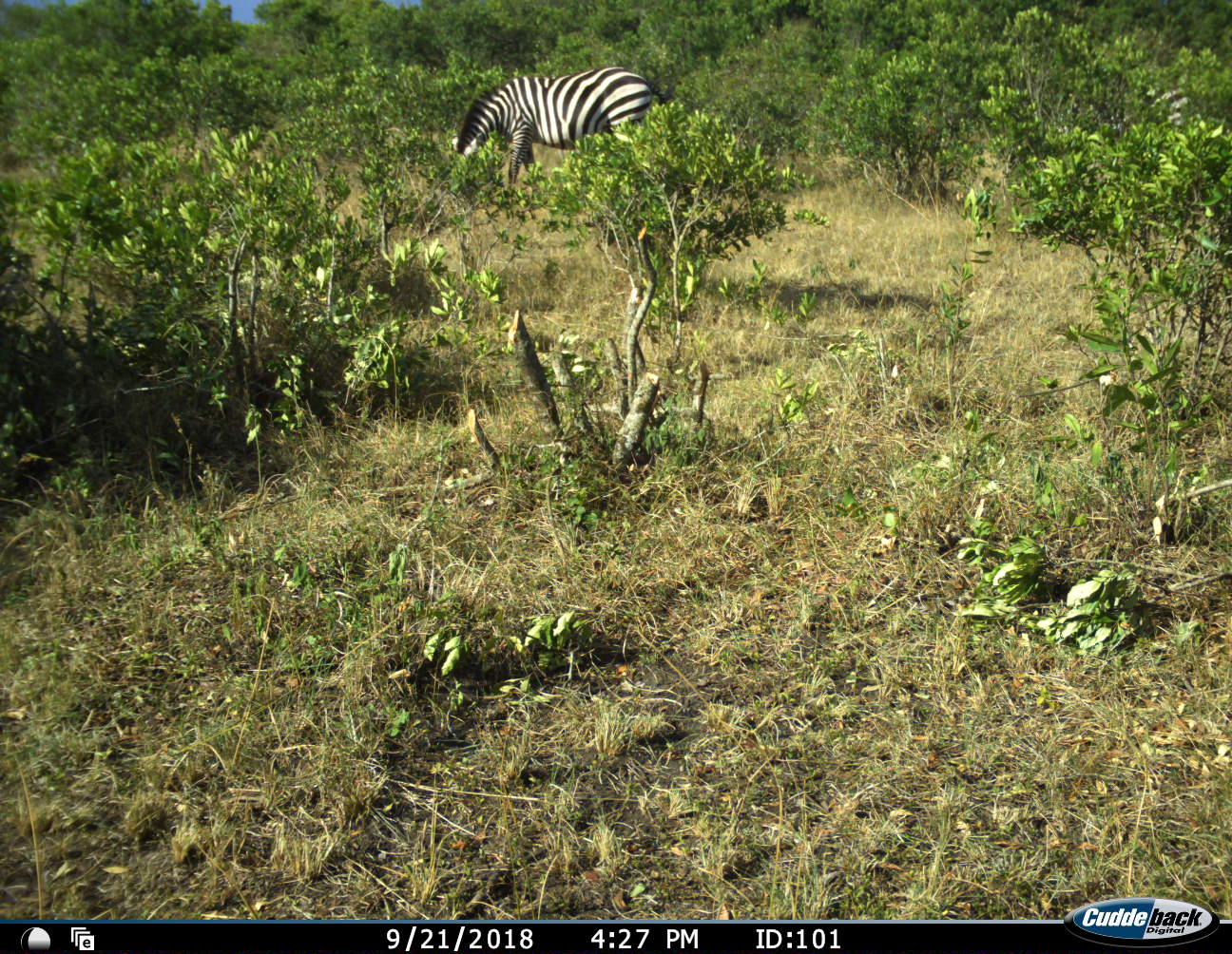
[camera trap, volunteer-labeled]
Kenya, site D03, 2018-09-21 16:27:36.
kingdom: Animalia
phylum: Chordata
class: Mammalia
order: Perissodactyla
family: Equidae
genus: Equus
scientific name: Equus quagga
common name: plains zebra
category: zebra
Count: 1.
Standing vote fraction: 30%.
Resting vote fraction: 0%.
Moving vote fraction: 10%.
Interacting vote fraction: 0%.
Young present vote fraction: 0%.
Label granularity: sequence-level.